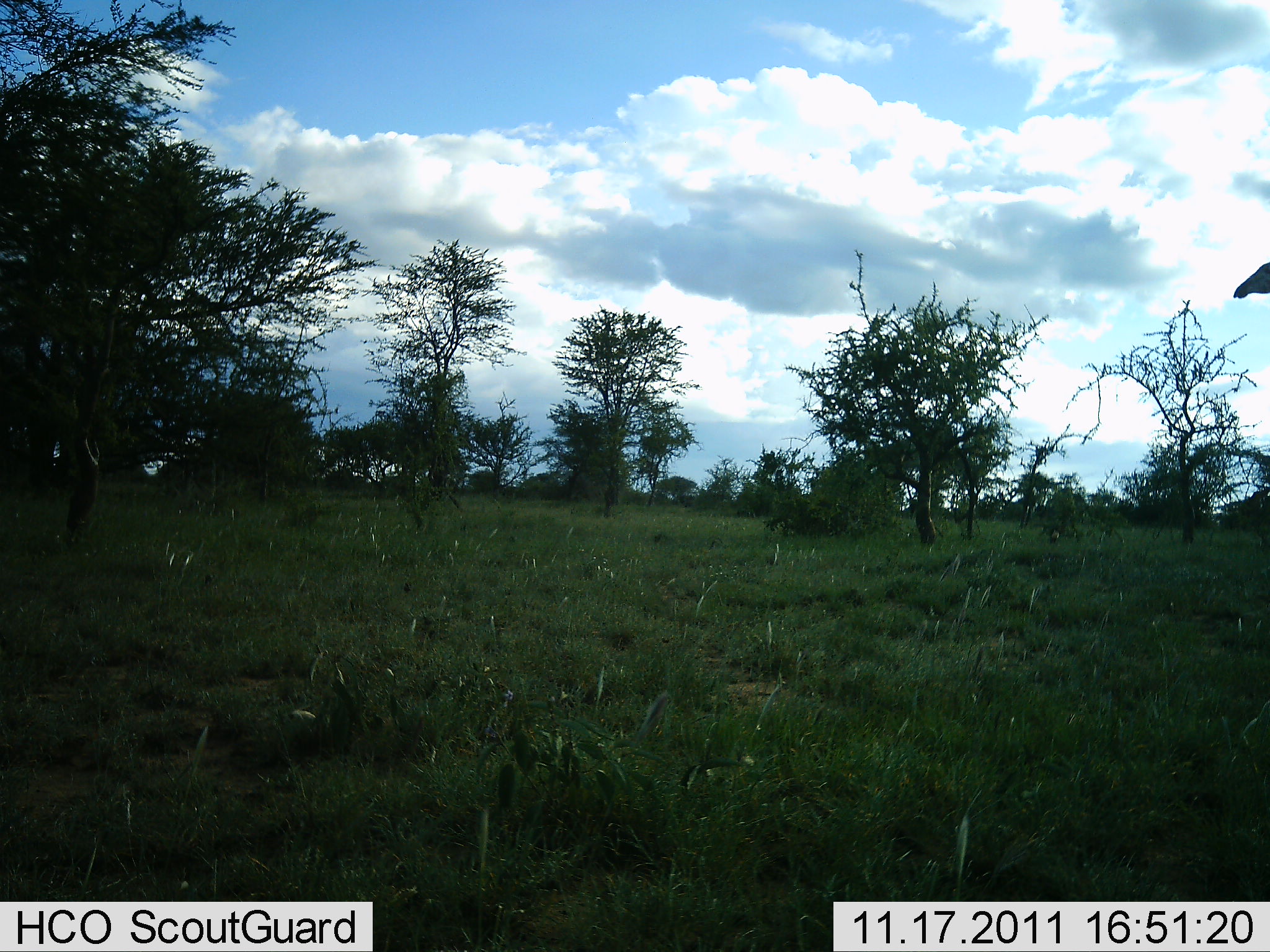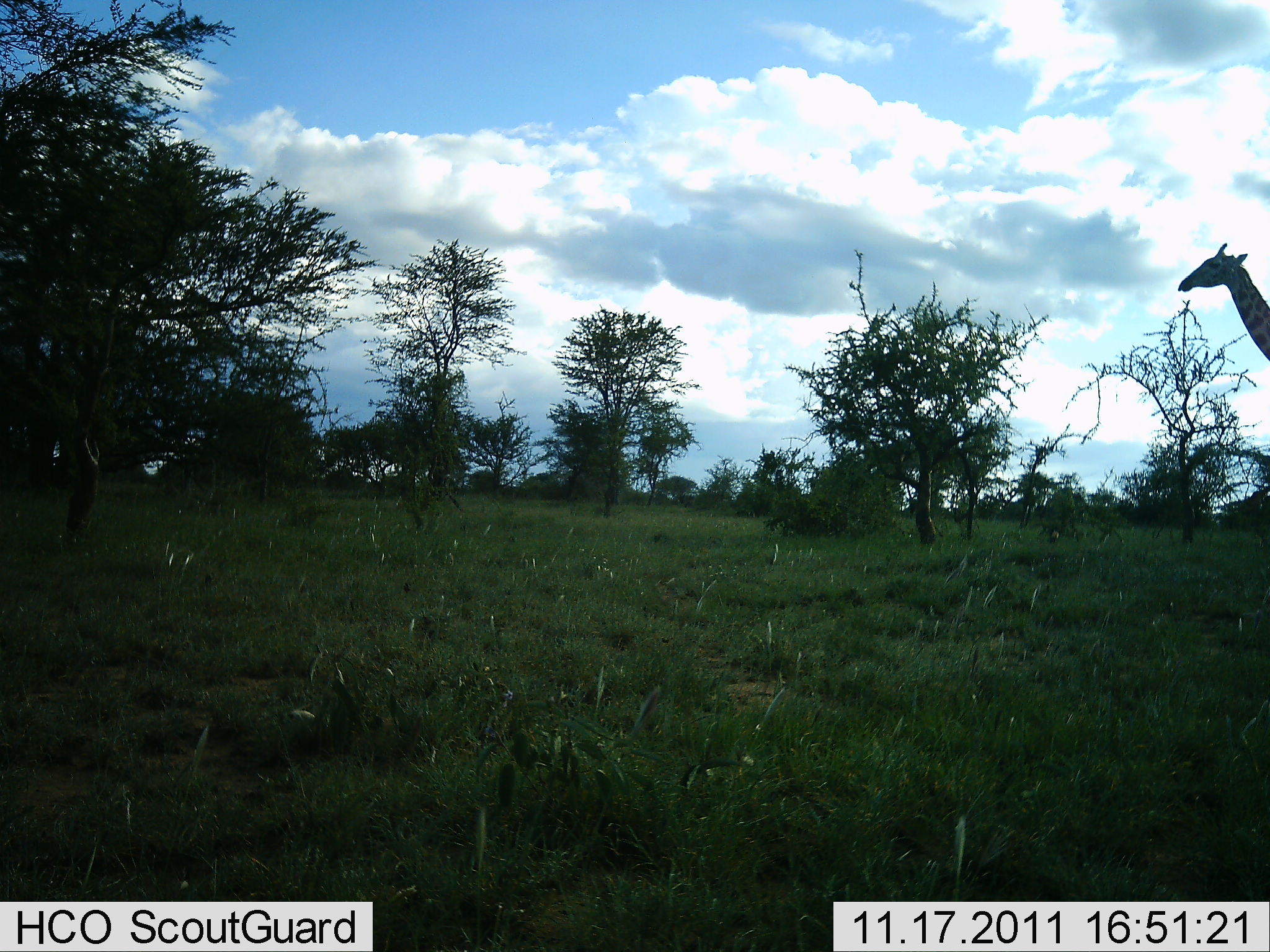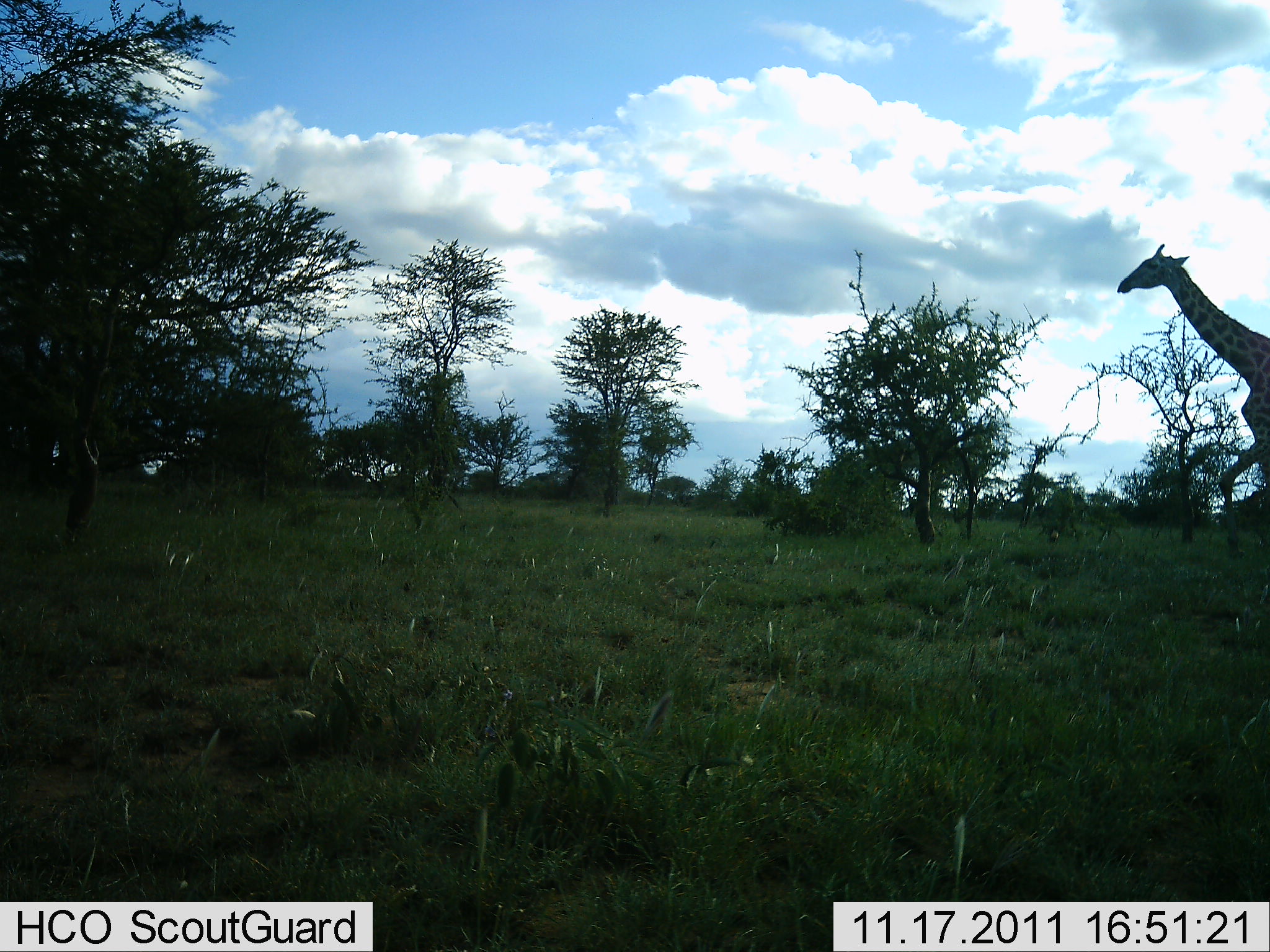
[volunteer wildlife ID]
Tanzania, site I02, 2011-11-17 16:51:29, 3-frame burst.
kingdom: Animalia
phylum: Chordata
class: Mammalia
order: Artiodactyla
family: Giraffidae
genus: Giraffa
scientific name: Giraffa camelopardalis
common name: giraffe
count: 1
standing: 0%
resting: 0%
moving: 100%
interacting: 0%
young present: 0%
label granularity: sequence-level